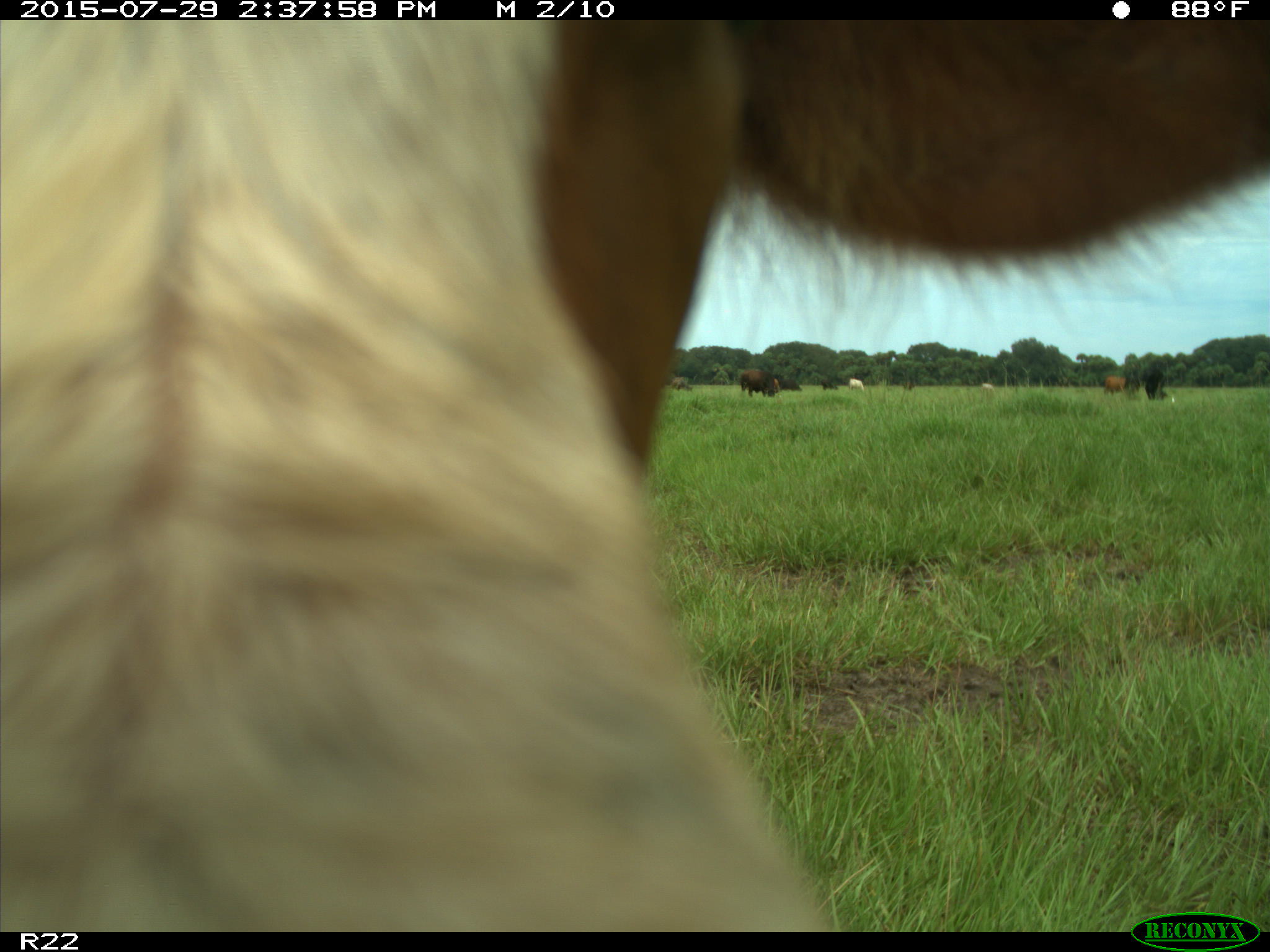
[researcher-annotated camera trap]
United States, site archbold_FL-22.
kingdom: Animalia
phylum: Chordata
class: Mammalia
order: Artiodactyla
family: Bovidae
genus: Bos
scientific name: Bos taurus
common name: domestic cow